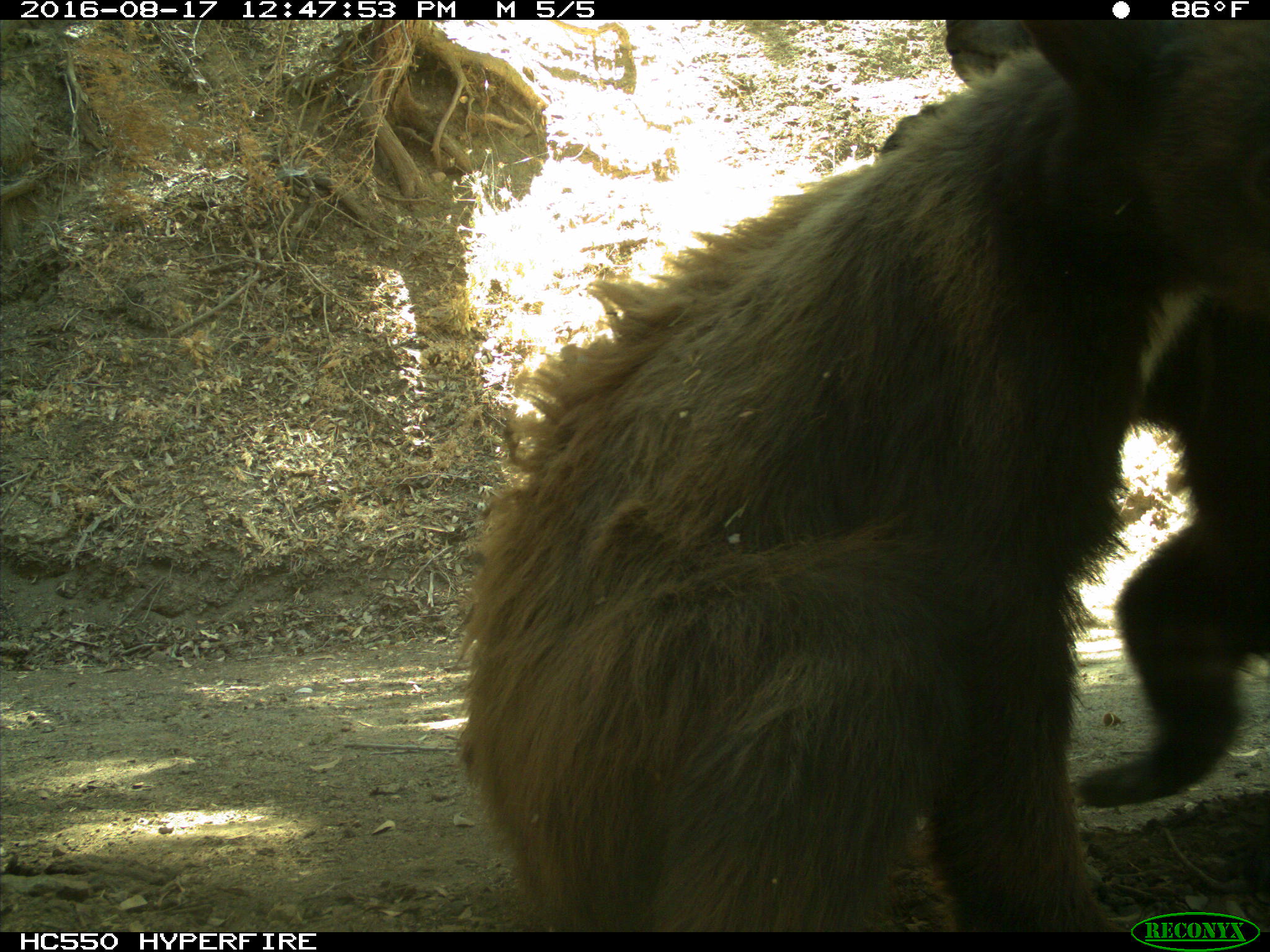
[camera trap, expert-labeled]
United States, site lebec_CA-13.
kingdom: Animalia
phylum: Chordata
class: Mammalia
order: Carnivora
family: Ursidae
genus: Ursus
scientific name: Ursus americanus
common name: american black bear